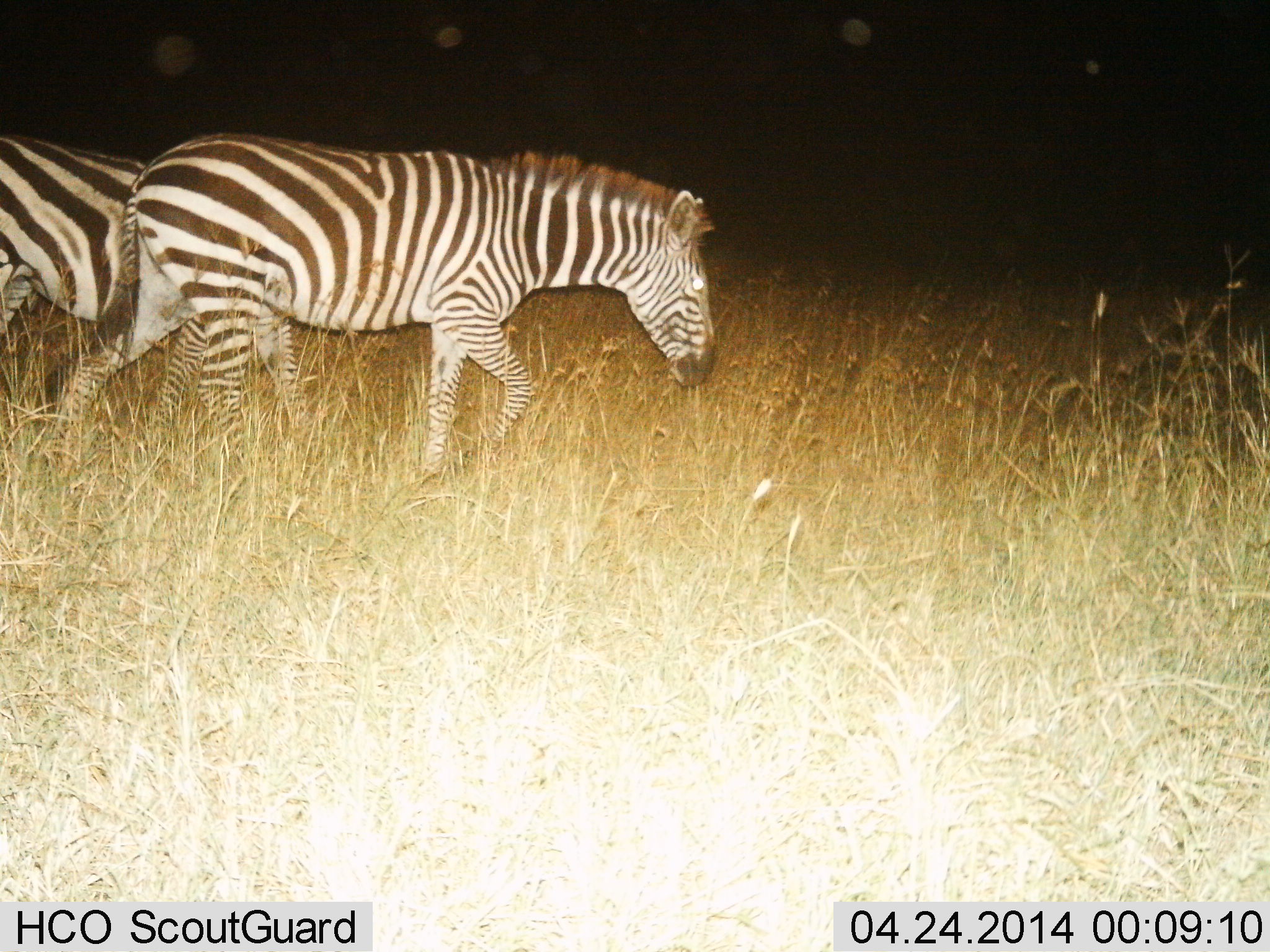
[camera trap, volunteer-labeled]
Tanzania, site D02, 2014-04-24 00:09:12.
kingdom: Animalia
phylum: Chordata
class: Mammalia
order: Perissodactyla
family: Equidae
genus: Equus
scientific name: Equus quagga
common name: plains zebra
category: zebra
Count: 2.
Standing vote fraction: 10%.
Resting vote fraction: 0%.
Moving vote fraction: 90%.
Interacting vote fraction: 0%.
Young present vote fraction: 0%.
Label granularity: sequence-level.